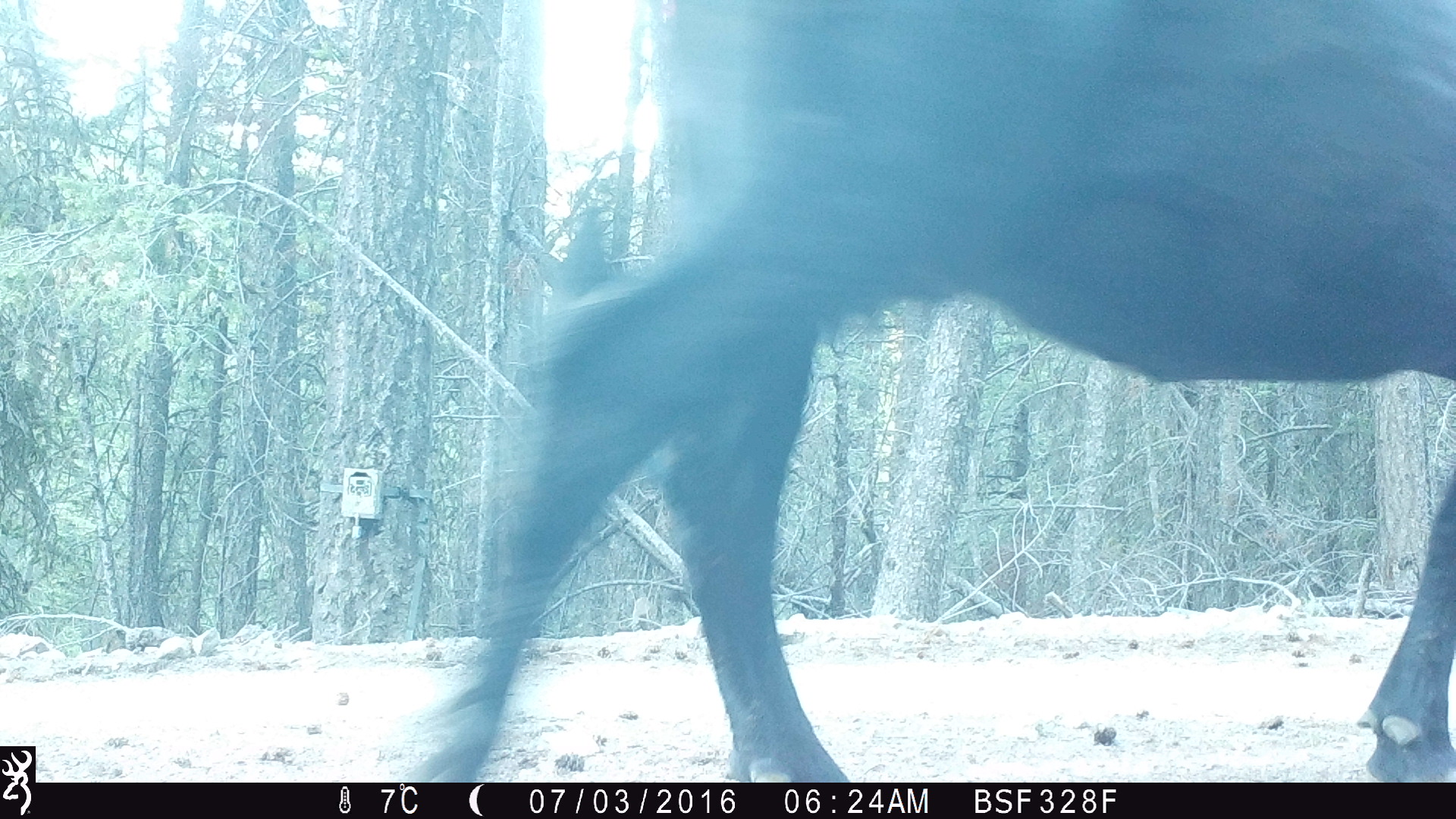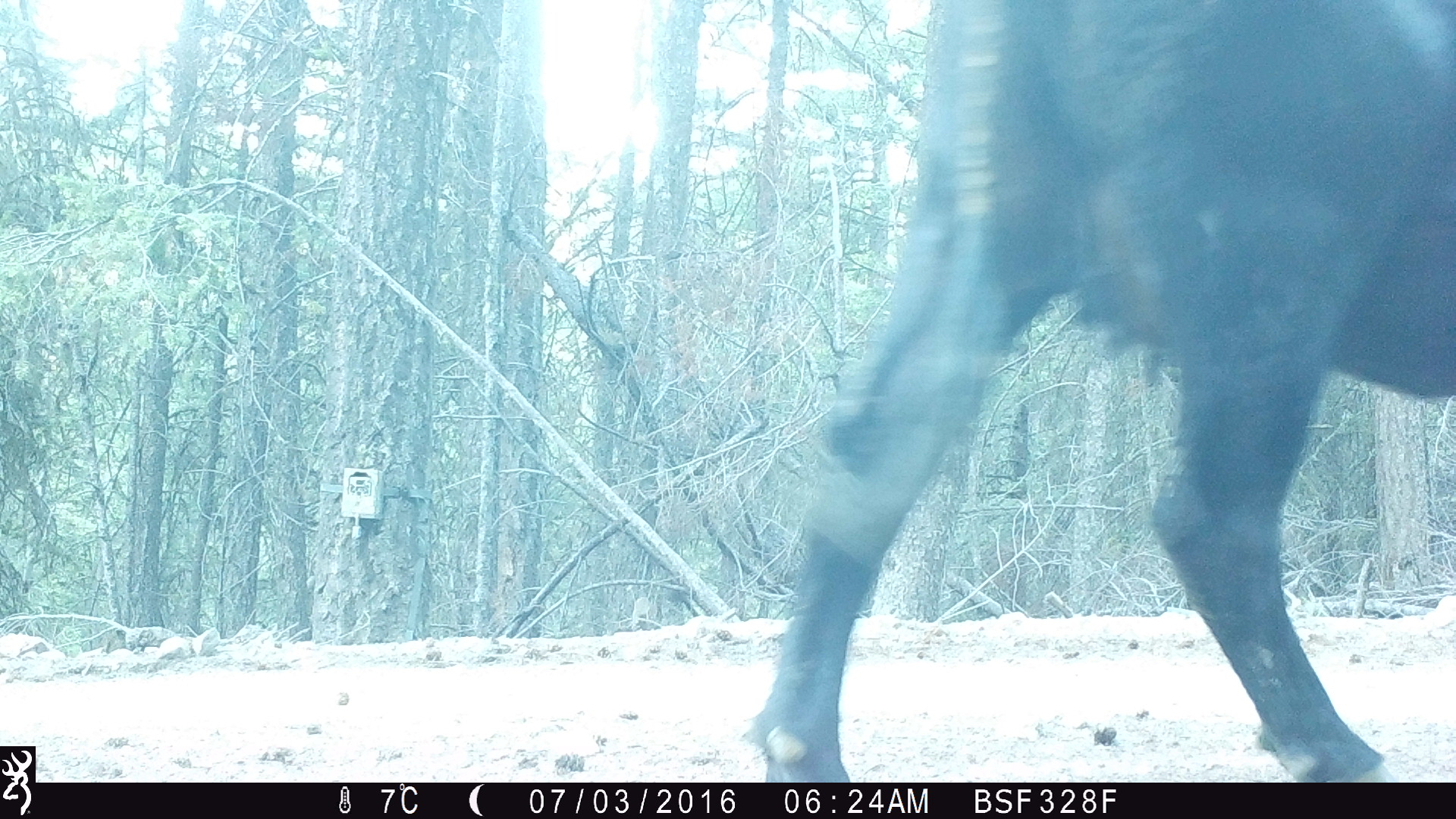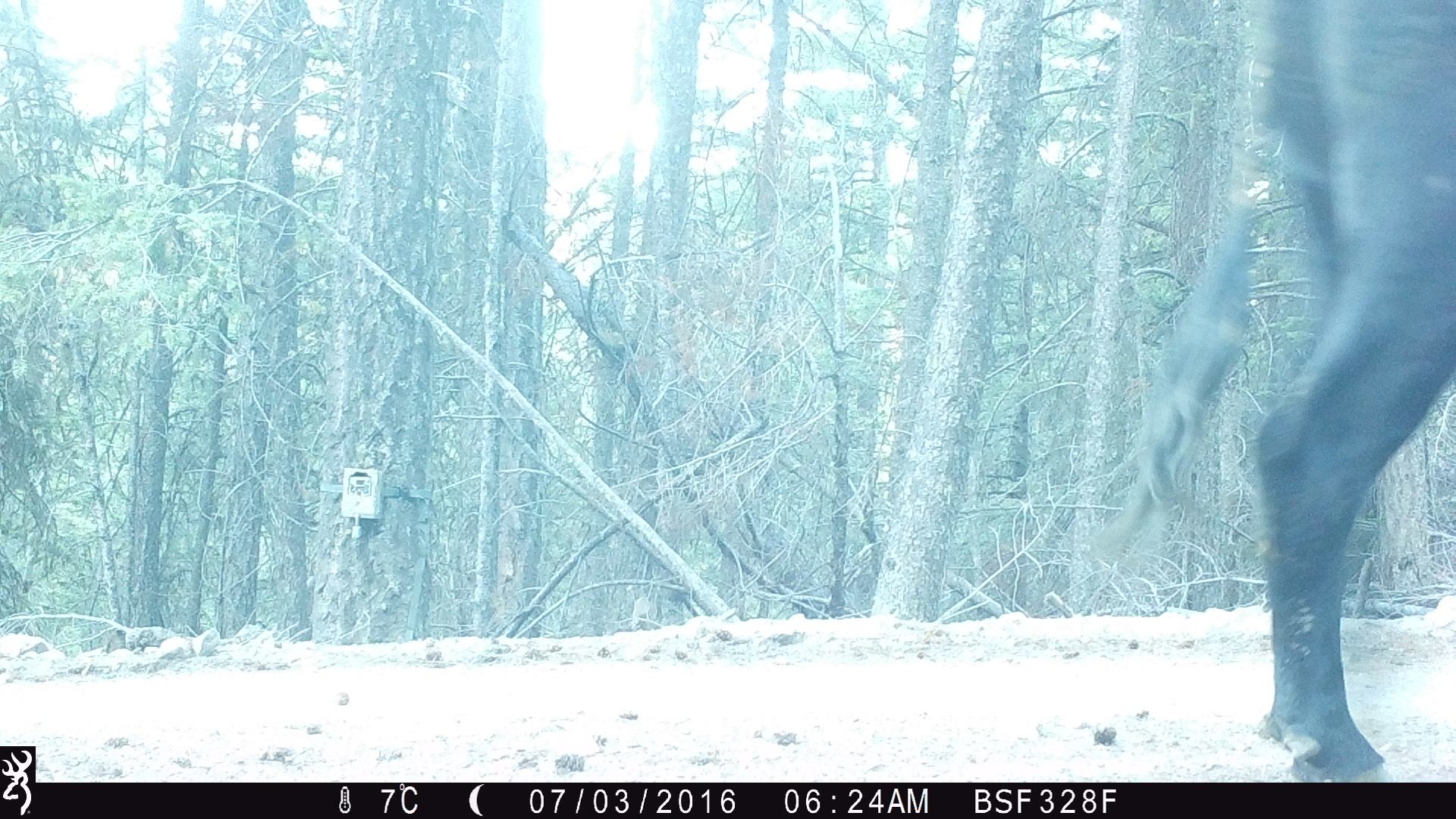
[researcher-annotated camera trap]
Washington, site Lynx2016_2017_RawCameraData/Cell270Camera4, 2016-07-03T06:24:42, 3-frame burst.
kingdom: Animalia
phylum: Chordata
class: Mammalia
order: Artiodactyla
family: Bovidae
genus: Bos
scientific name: Bos taurus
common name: domestic cattle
Domestic cattle (Bos taurus). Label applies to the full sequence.